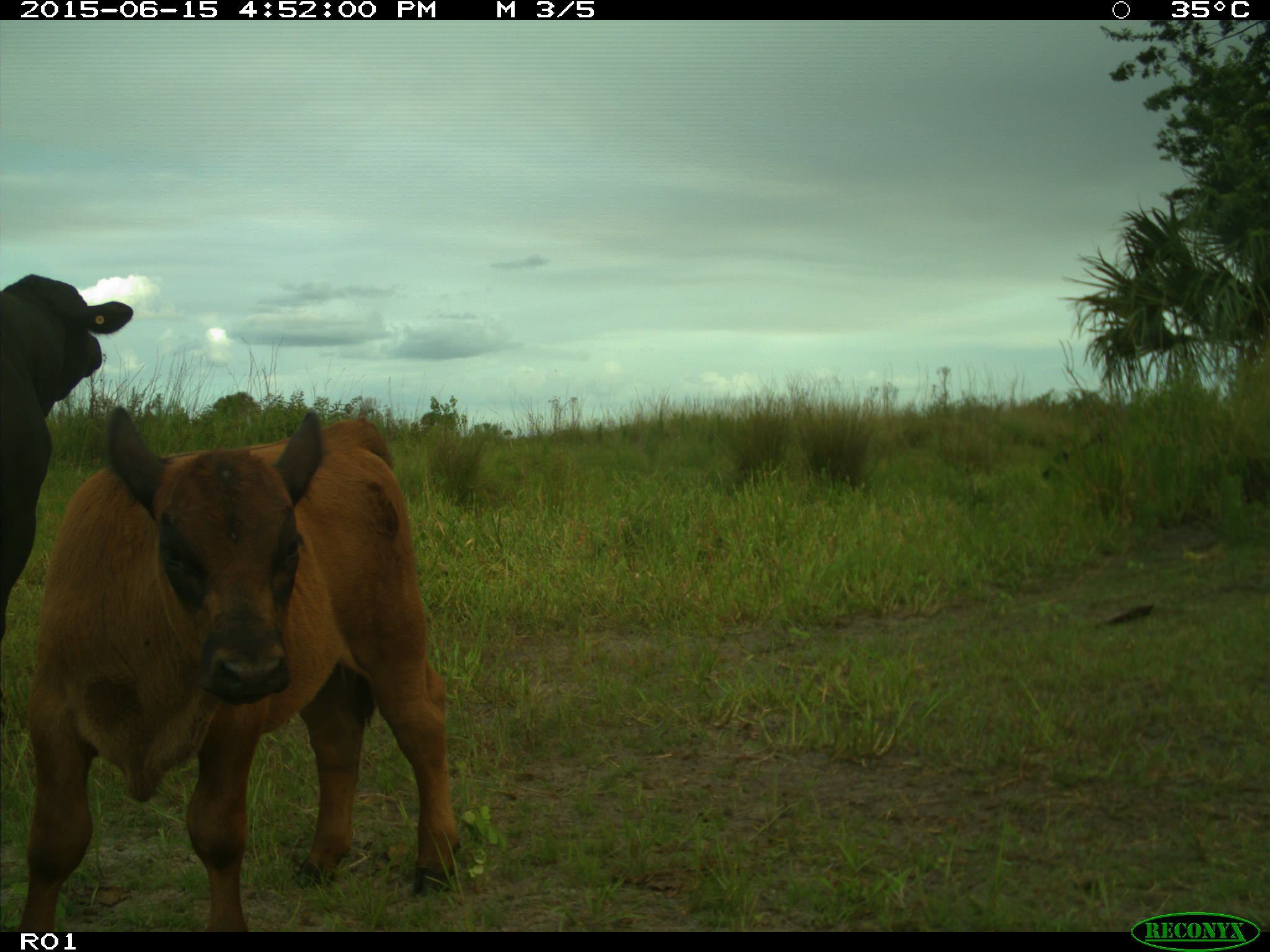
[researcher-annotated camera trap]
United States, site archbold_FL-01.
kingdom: Animalia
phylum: Chordata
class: Mammalia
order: Artiodactyla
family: Bovidae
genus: Bos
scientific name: Bos taurus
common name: domestic cow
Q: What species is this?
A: Bos taurus (domestic cow).